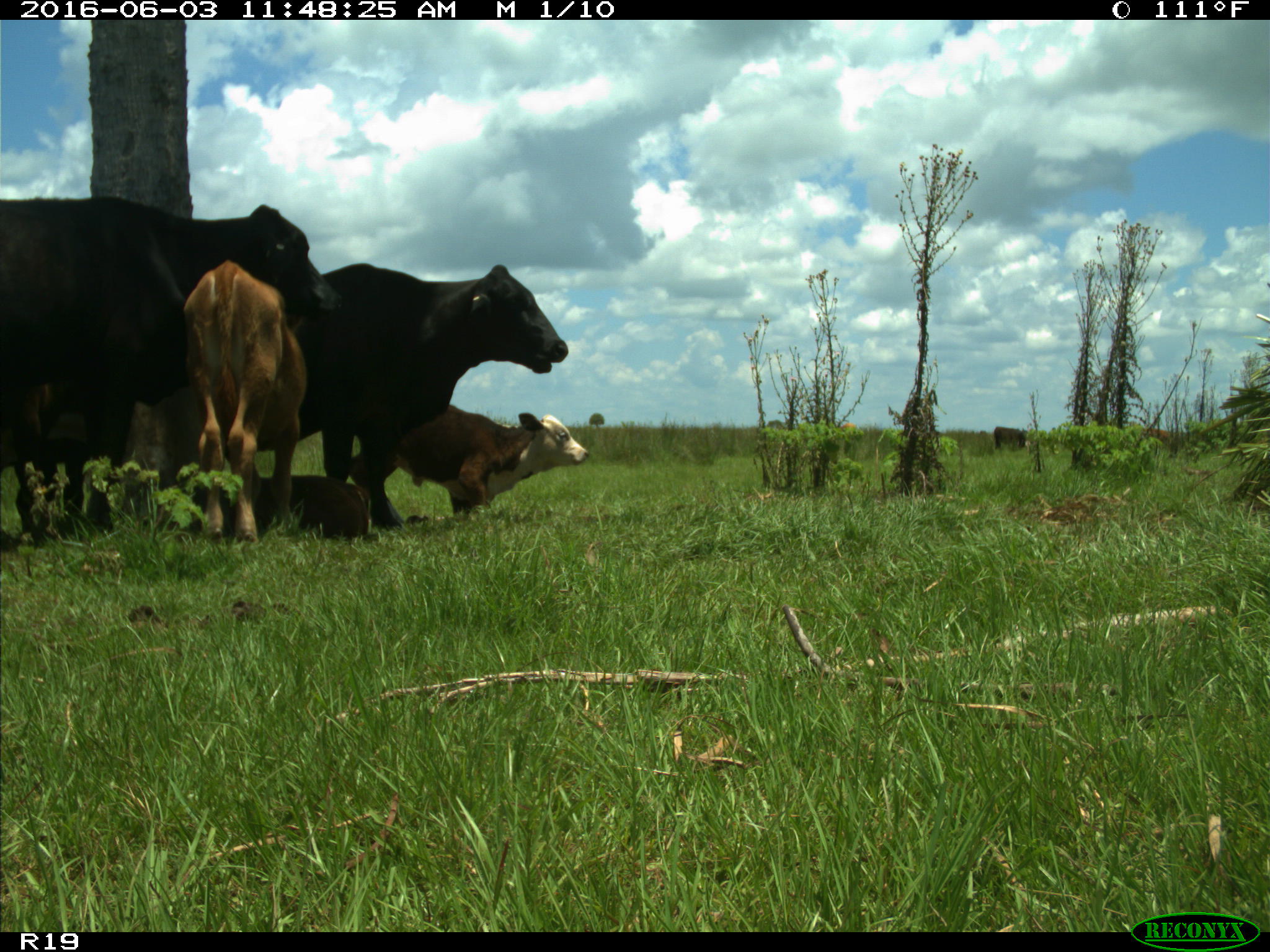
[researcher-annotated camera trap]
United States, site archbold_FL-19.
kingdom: Animalia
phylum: Chordata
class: Mammalia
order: Artiodactyla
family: Bovidae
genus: Bos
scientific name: Bos taurus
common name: domestic cow